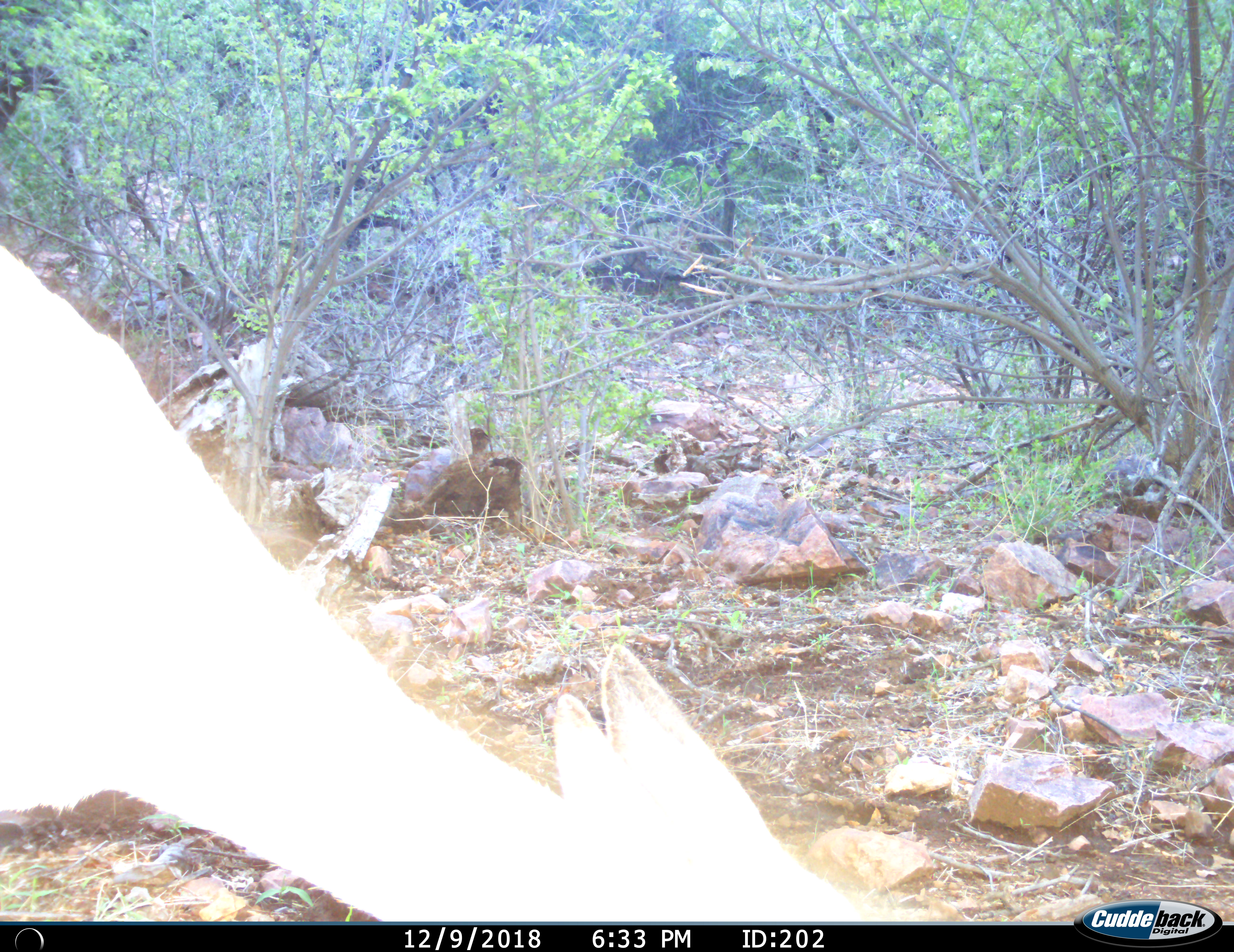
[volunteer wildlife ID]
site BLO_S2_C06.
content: unidentified animal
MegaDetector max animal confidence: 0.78